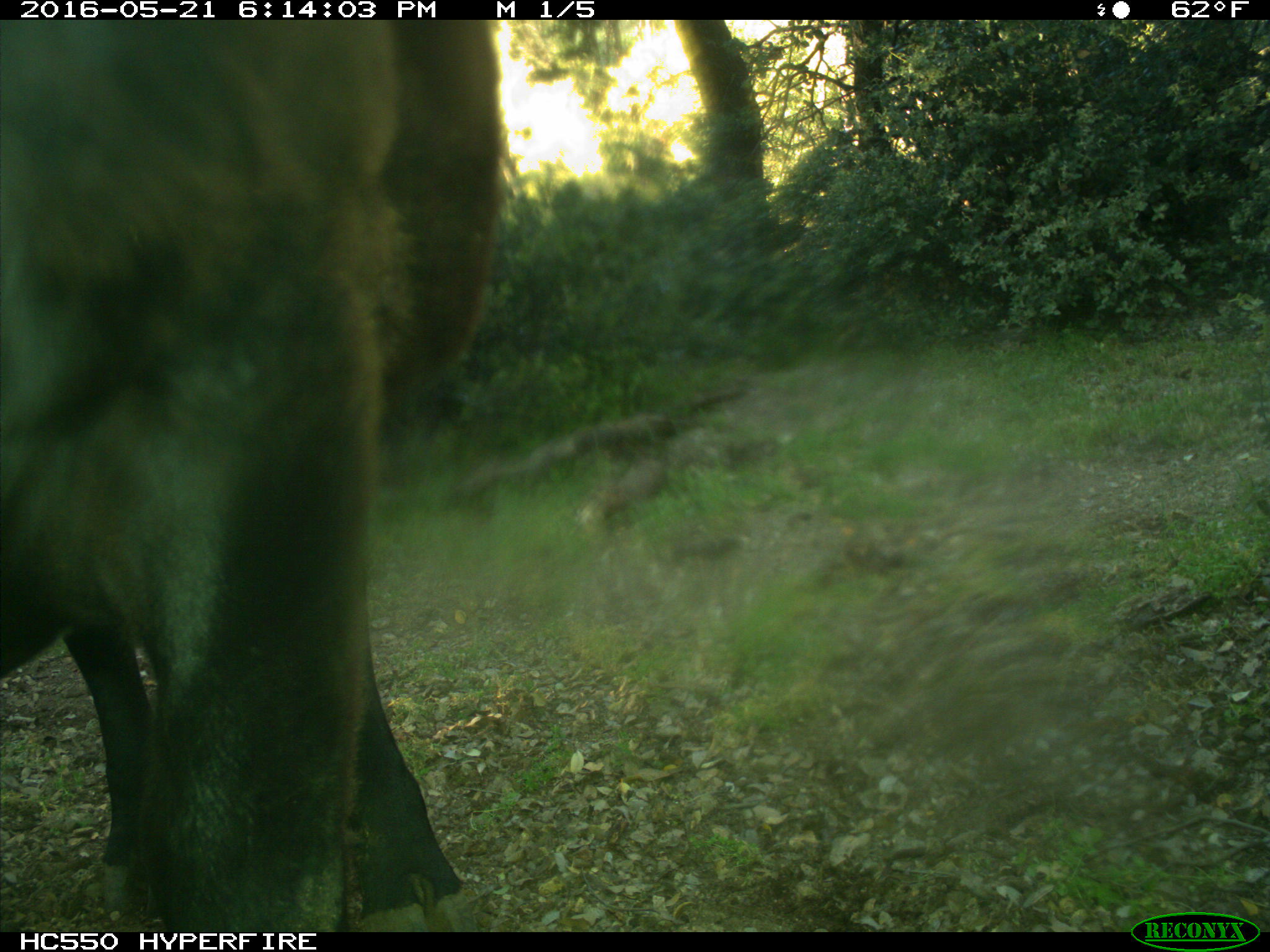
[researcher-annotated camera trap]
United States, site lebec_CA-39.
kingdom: Animalia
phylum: Chordata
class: Mammalia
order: Artiodactyla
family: Bovidae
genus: Bos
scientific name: Bos taurus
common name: domestic cow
Bos taurus (domestic cow).